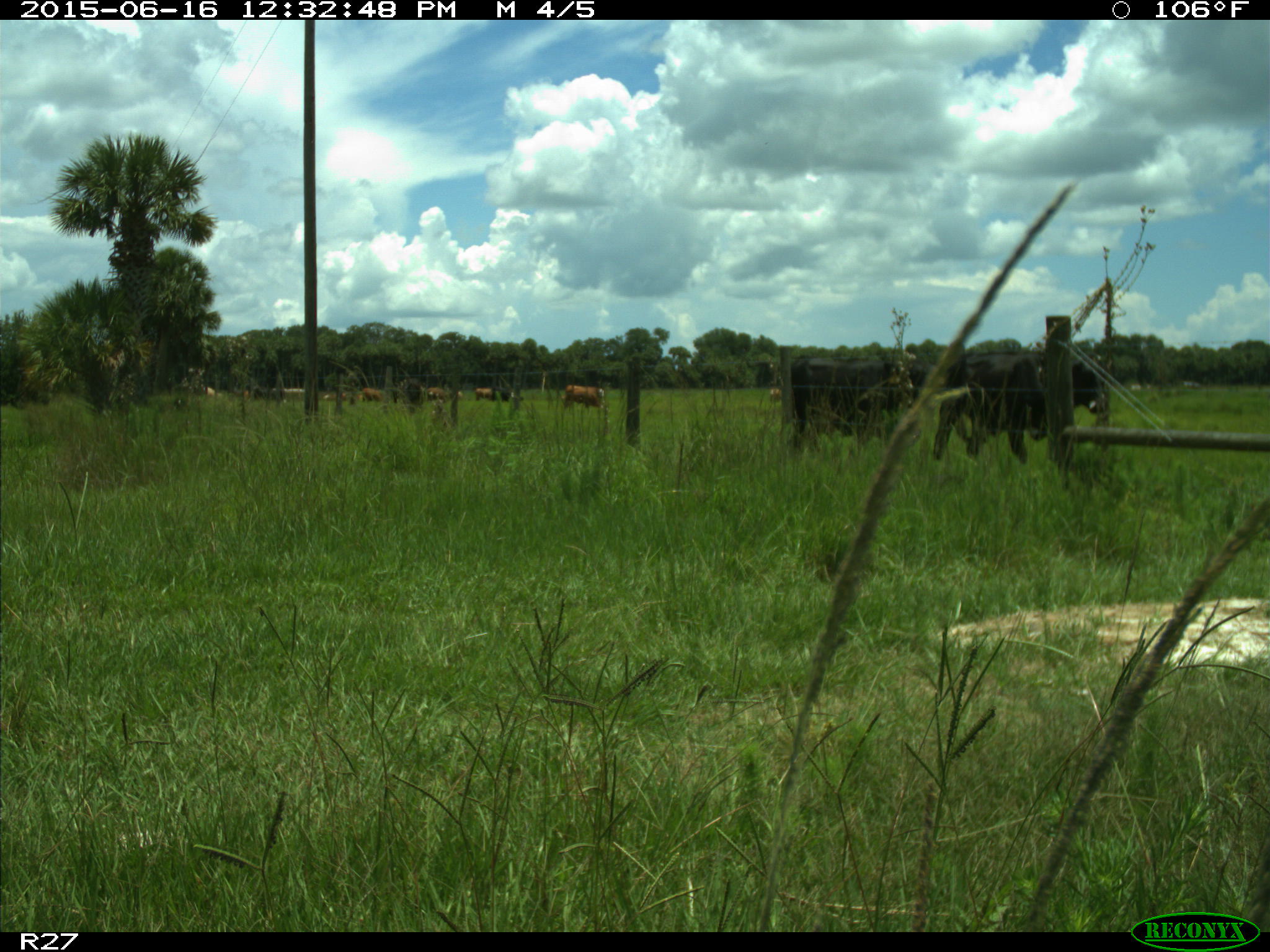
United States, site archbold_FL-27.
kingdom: Animalia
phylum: Chordata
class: Mammalia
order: Artiodactyla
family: Bovidae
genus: Bos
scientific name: Bos taurus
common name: domestic cow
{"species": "Bos taurus (domestic cow)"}